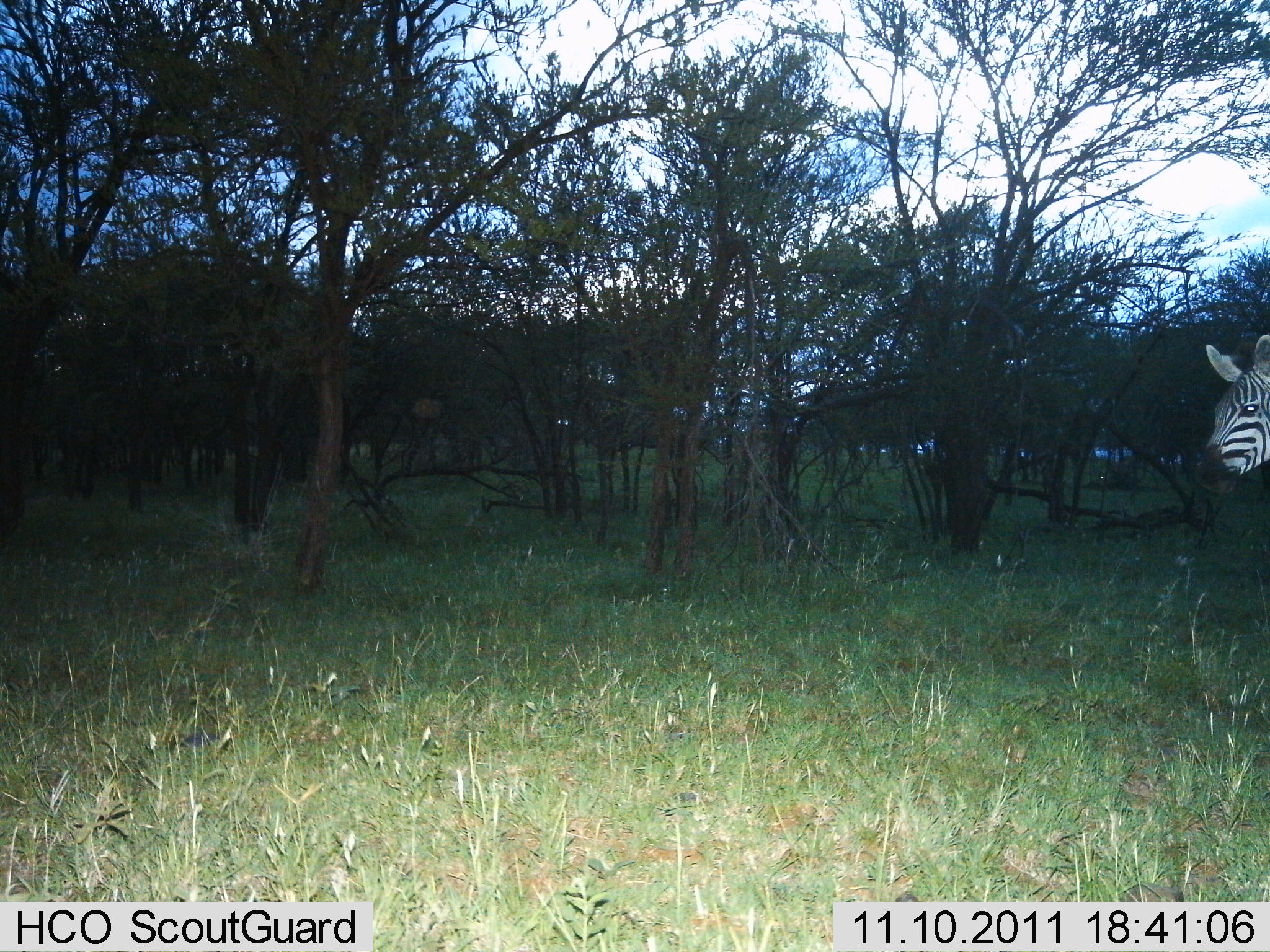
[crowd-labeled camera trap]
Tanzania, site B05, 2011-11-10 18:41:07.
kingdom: Animalia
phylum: Chordata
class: Mammalia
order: Perissodactyla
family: Equidae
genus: Equus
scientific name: Equus quagga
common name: plains zebra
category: zebra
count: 1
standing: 67%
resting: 0%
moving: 33%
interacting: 0%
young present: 0%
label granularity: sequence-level